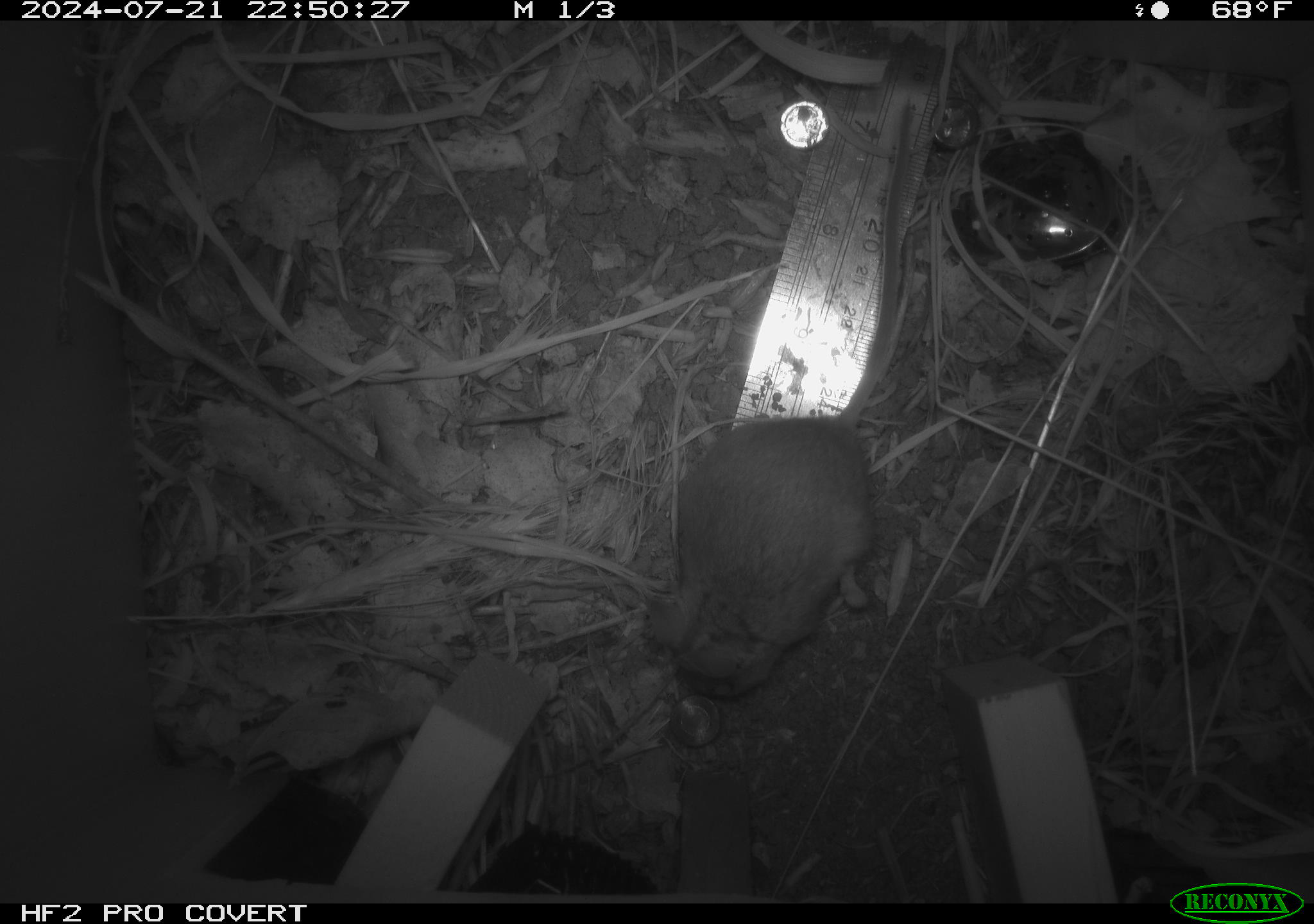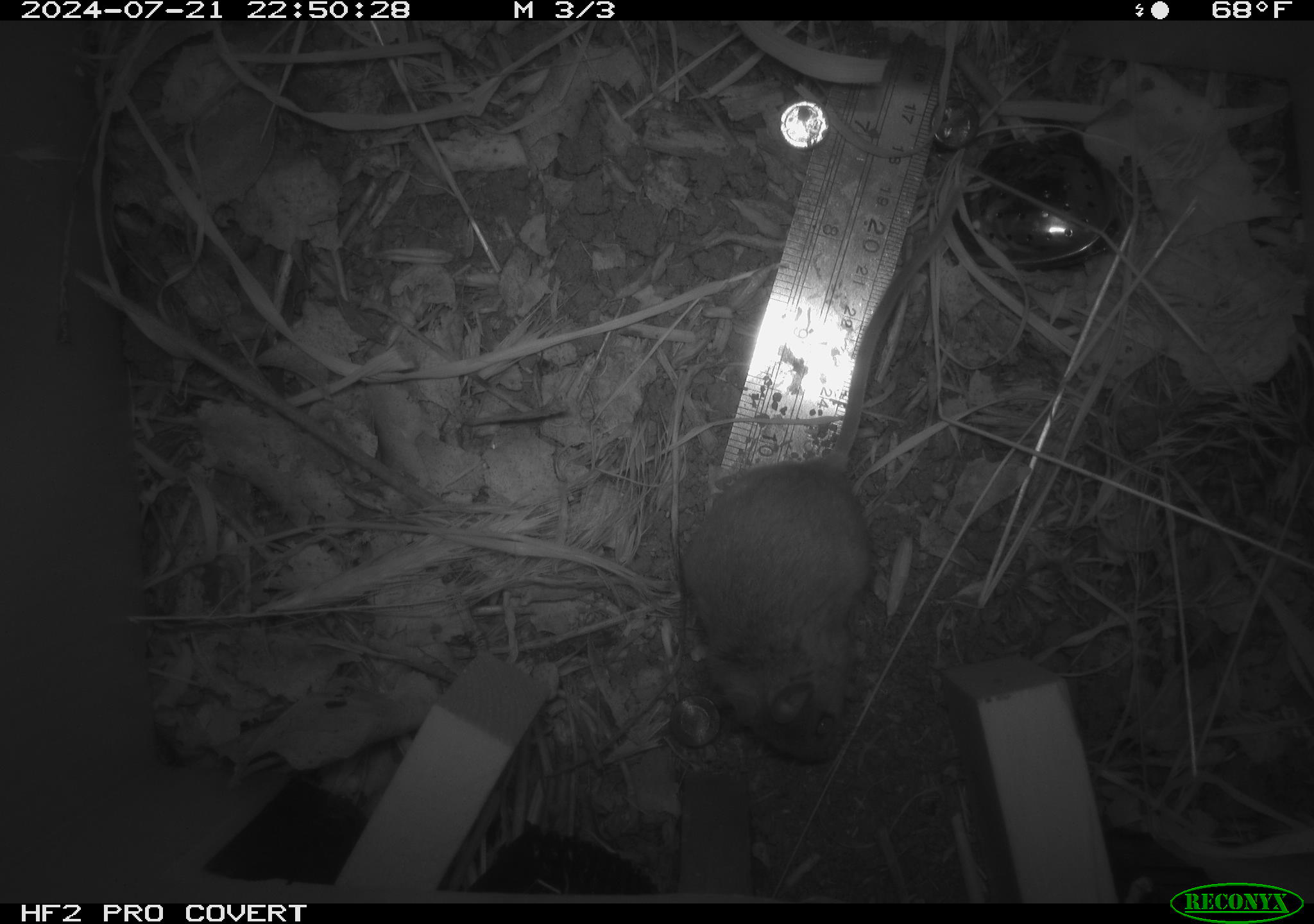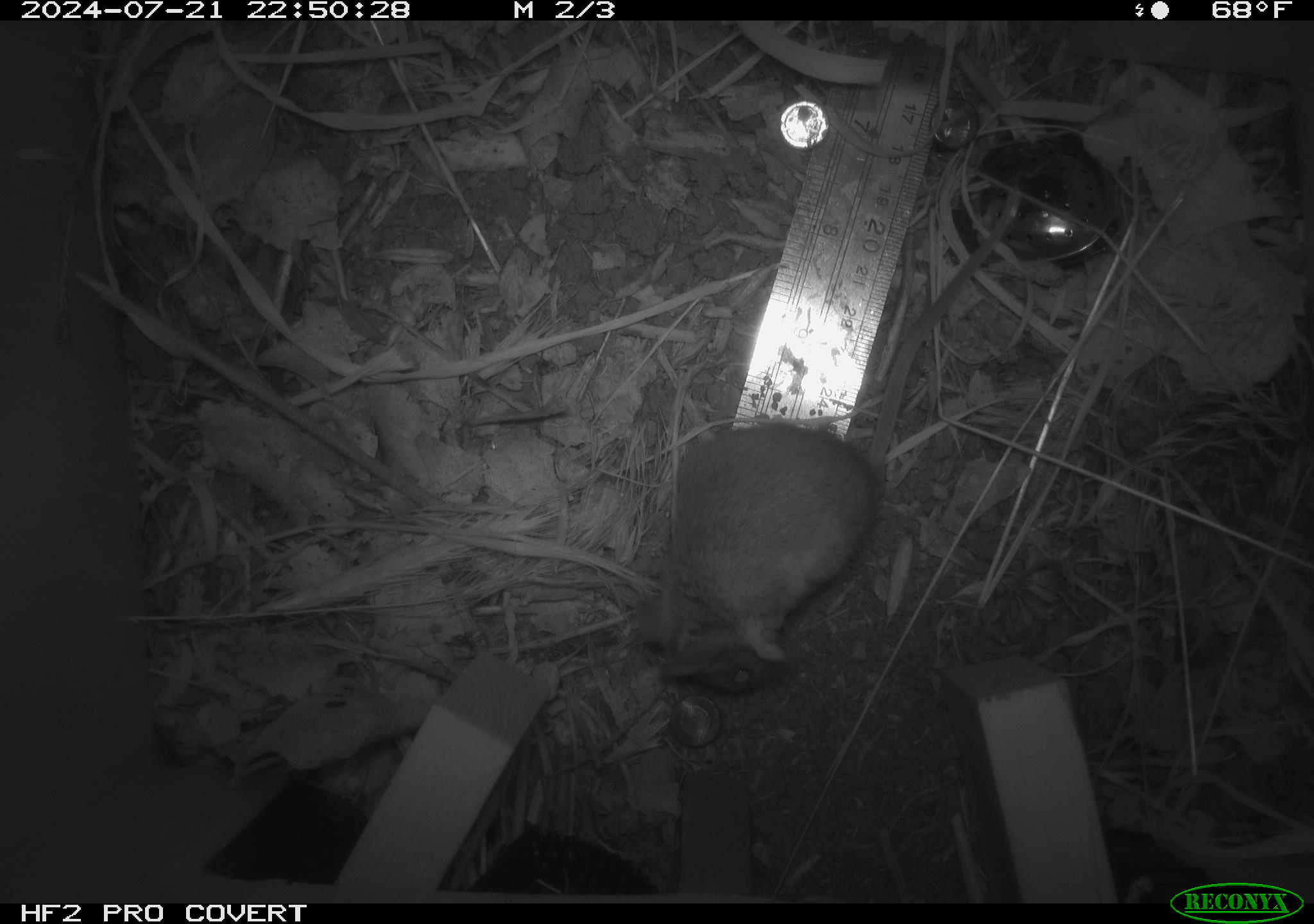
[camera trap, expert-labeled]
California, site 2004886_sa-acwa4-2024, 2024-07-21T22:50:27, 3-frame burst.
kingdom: Animalia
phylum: Chordata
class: Mammalia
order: Rodentia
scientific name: Rodentia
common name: mouse species